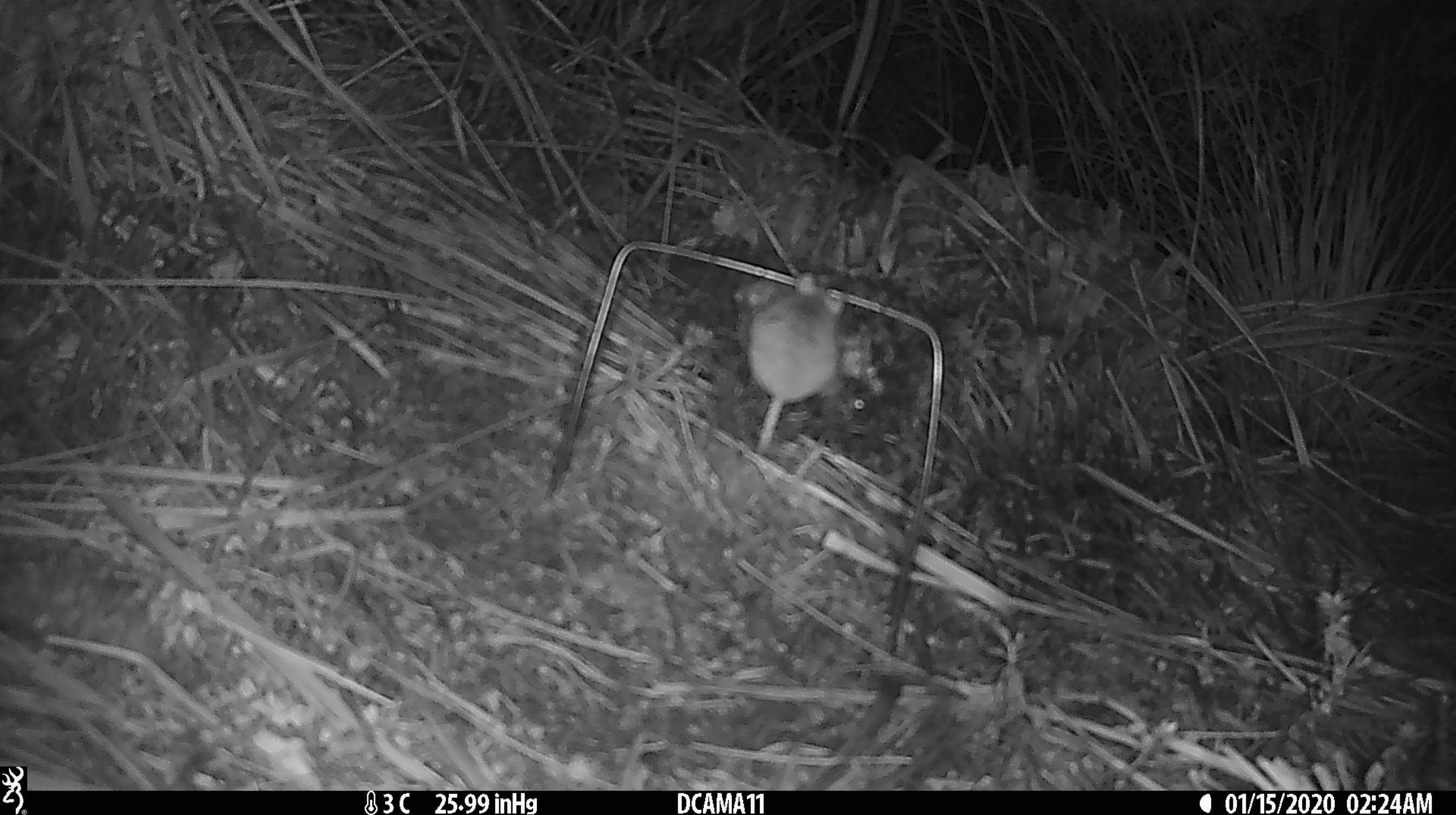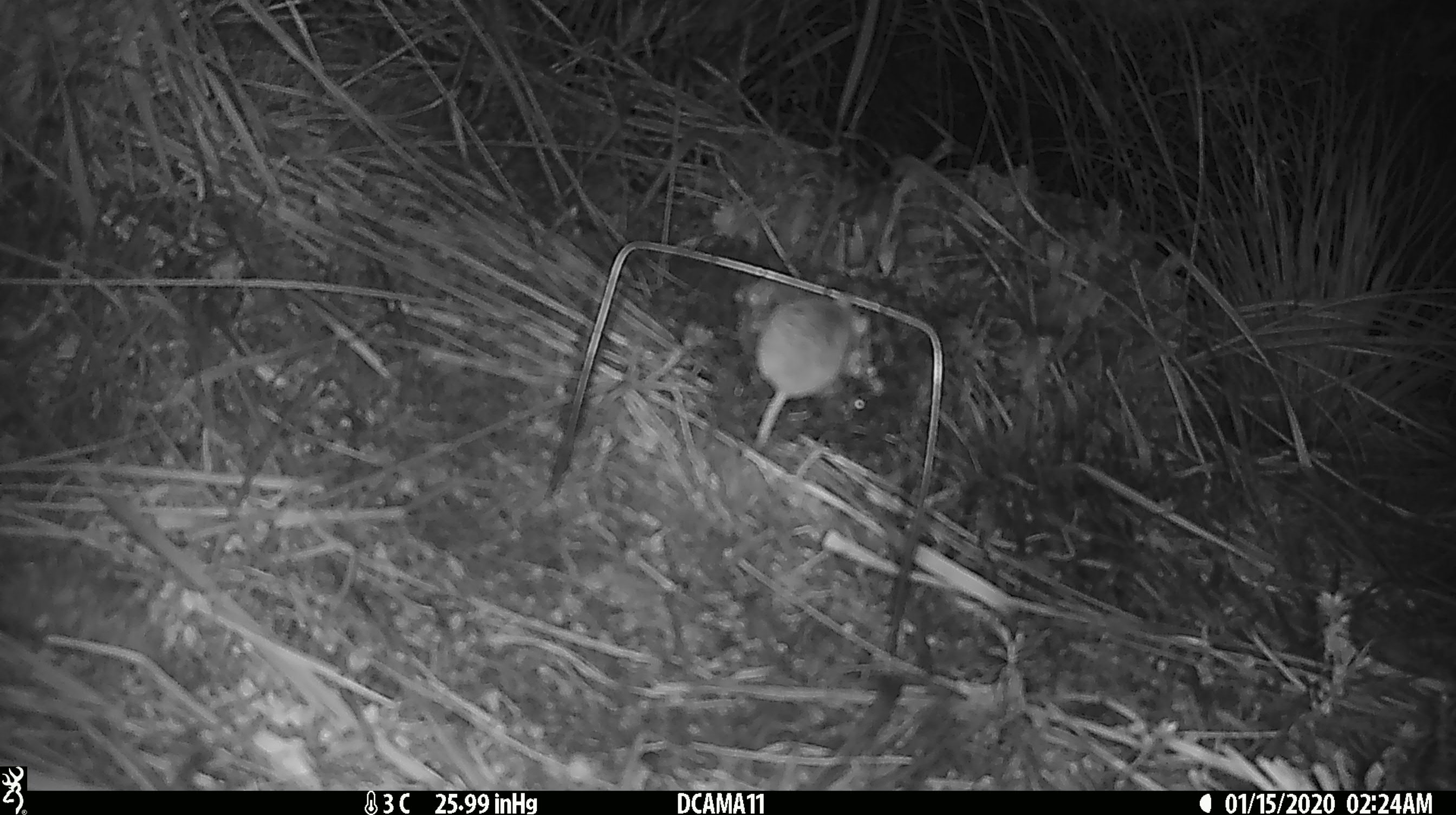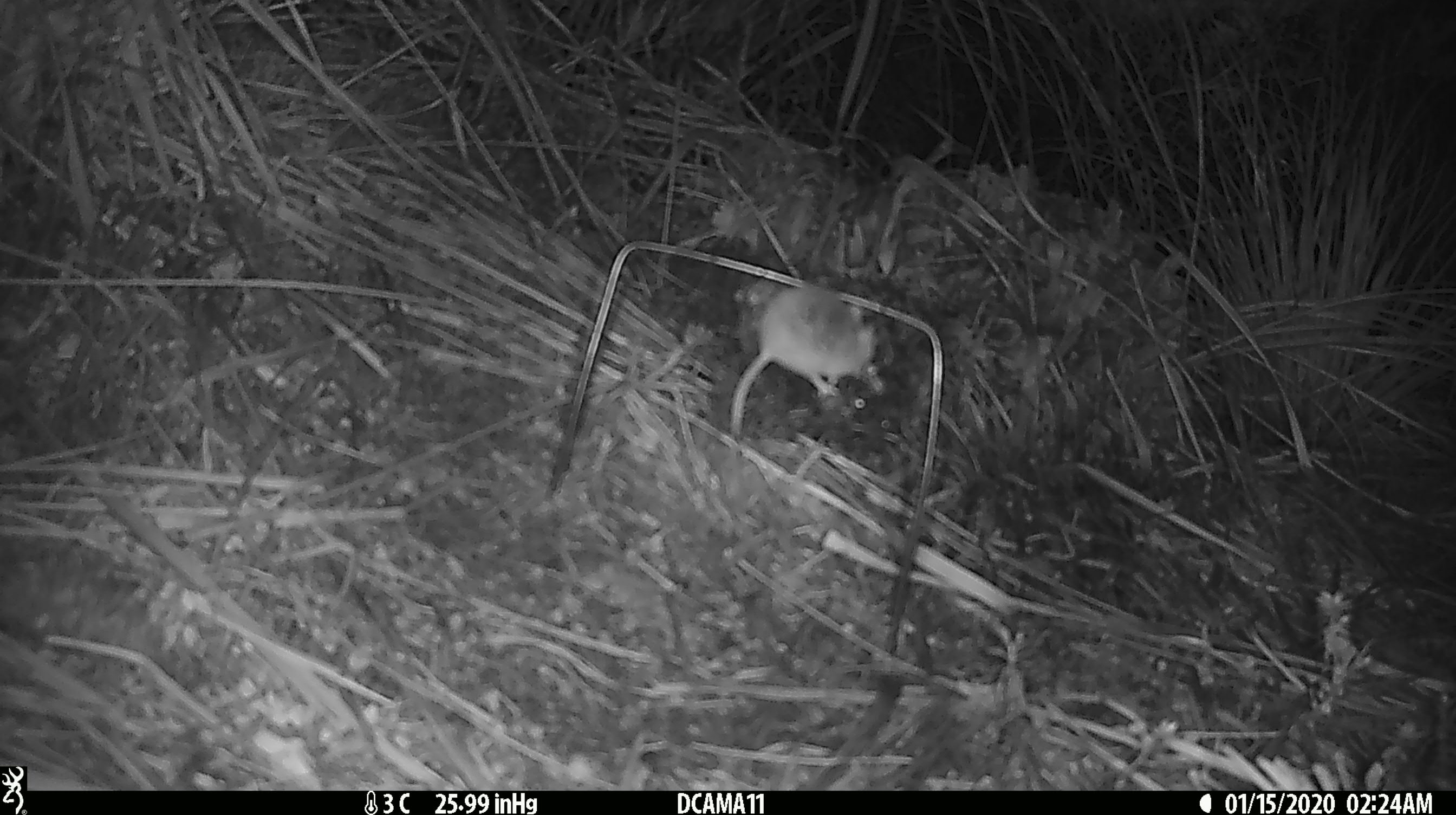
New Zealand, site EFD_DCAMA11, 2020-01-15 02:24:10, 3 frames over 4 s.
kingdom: Animalia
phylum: Chordata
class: Mammalia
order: Rodentia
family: Muridae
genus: Mus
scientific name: Mus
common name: mouse